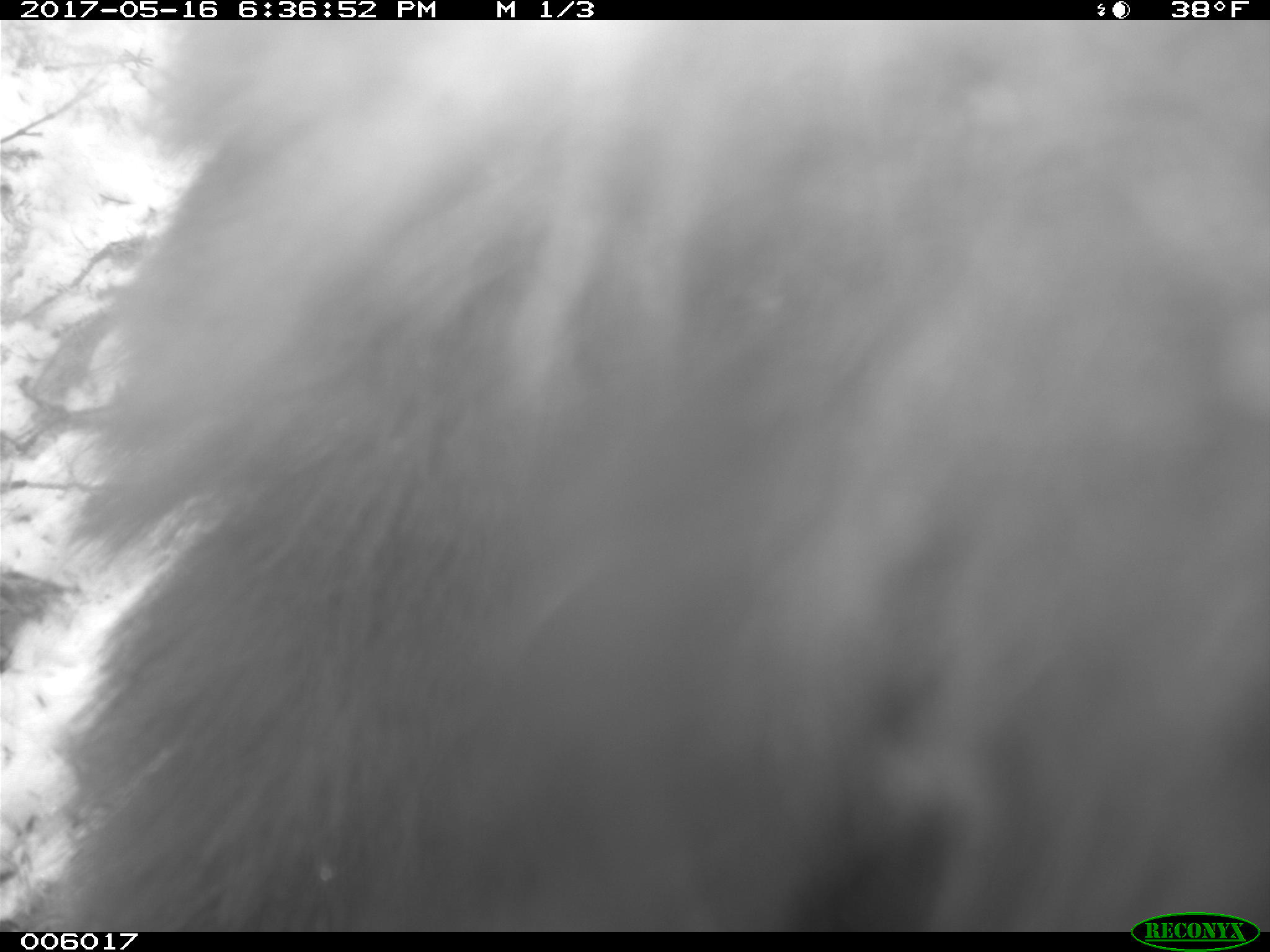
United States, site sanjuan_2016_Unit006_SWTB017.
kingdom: Animalia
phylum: Chordata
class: Mammalia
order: Carnivora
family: Ursidae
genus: Ursus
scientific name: Ursus americanus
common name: american black bear